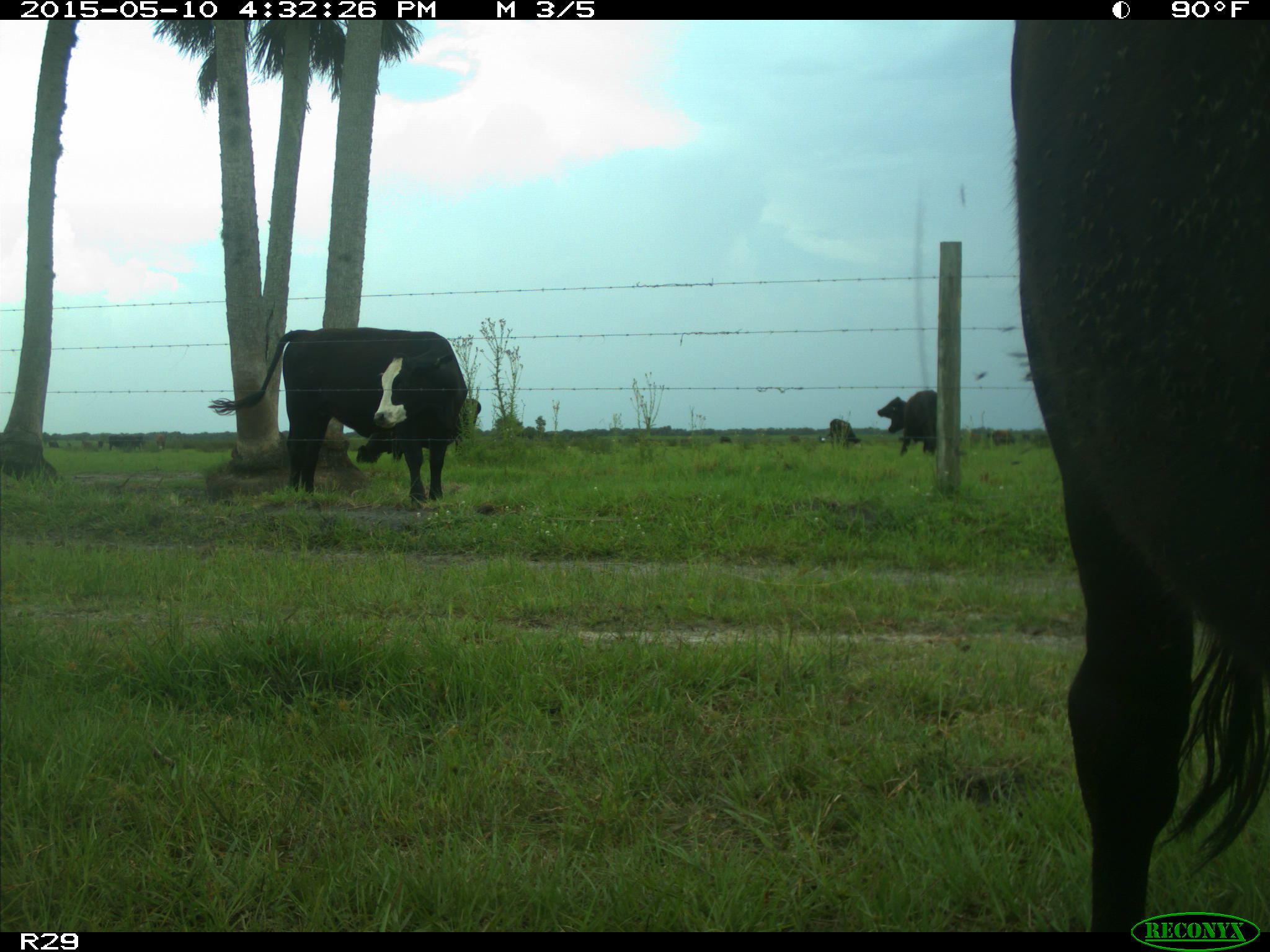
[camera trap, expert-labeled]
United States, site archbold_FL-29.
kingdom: Animalia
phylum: Chordata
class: Mammalia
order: Artiodactyla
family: Bovidae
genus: Bos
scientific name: Bos taurus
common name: domestic cow